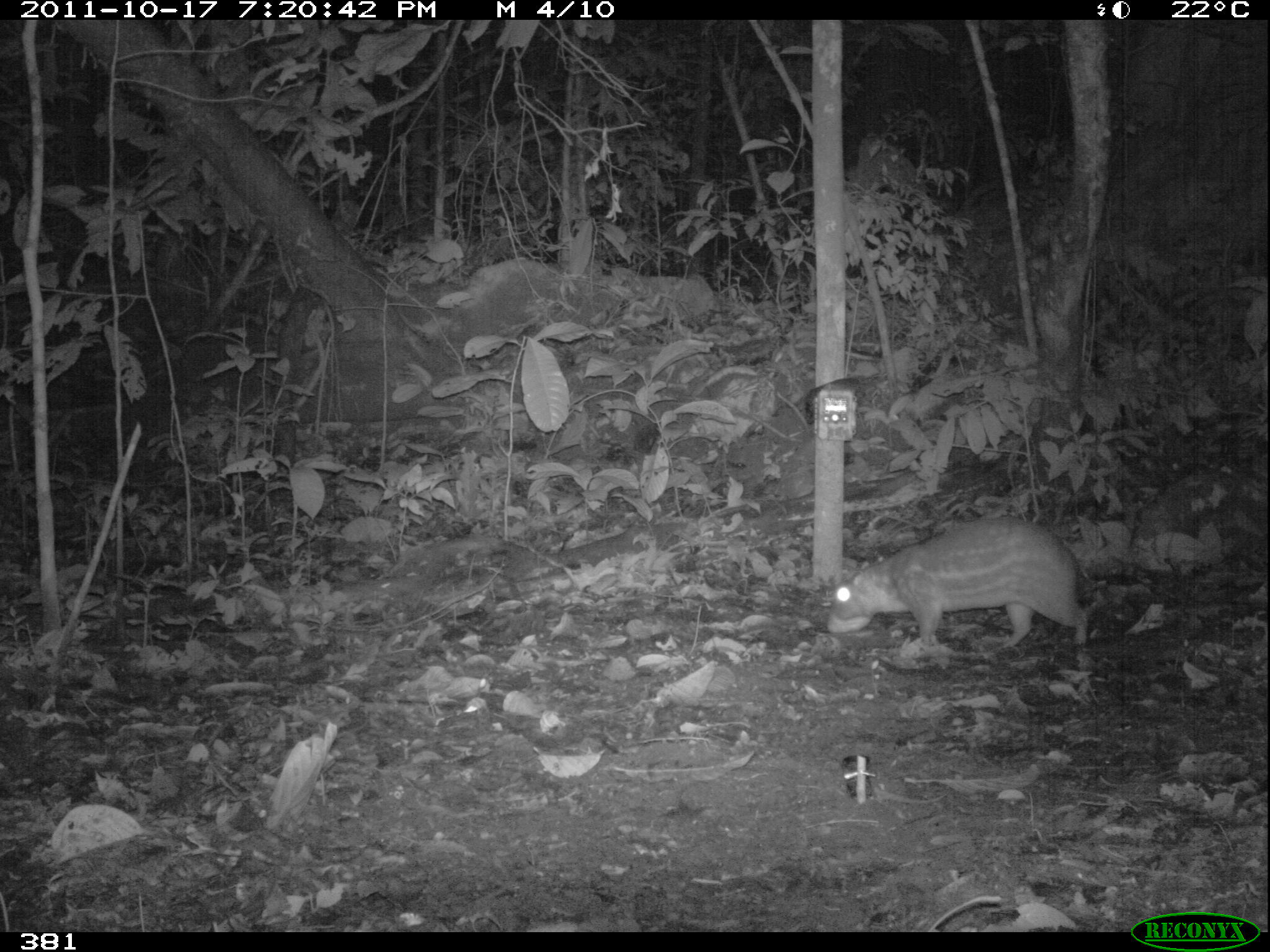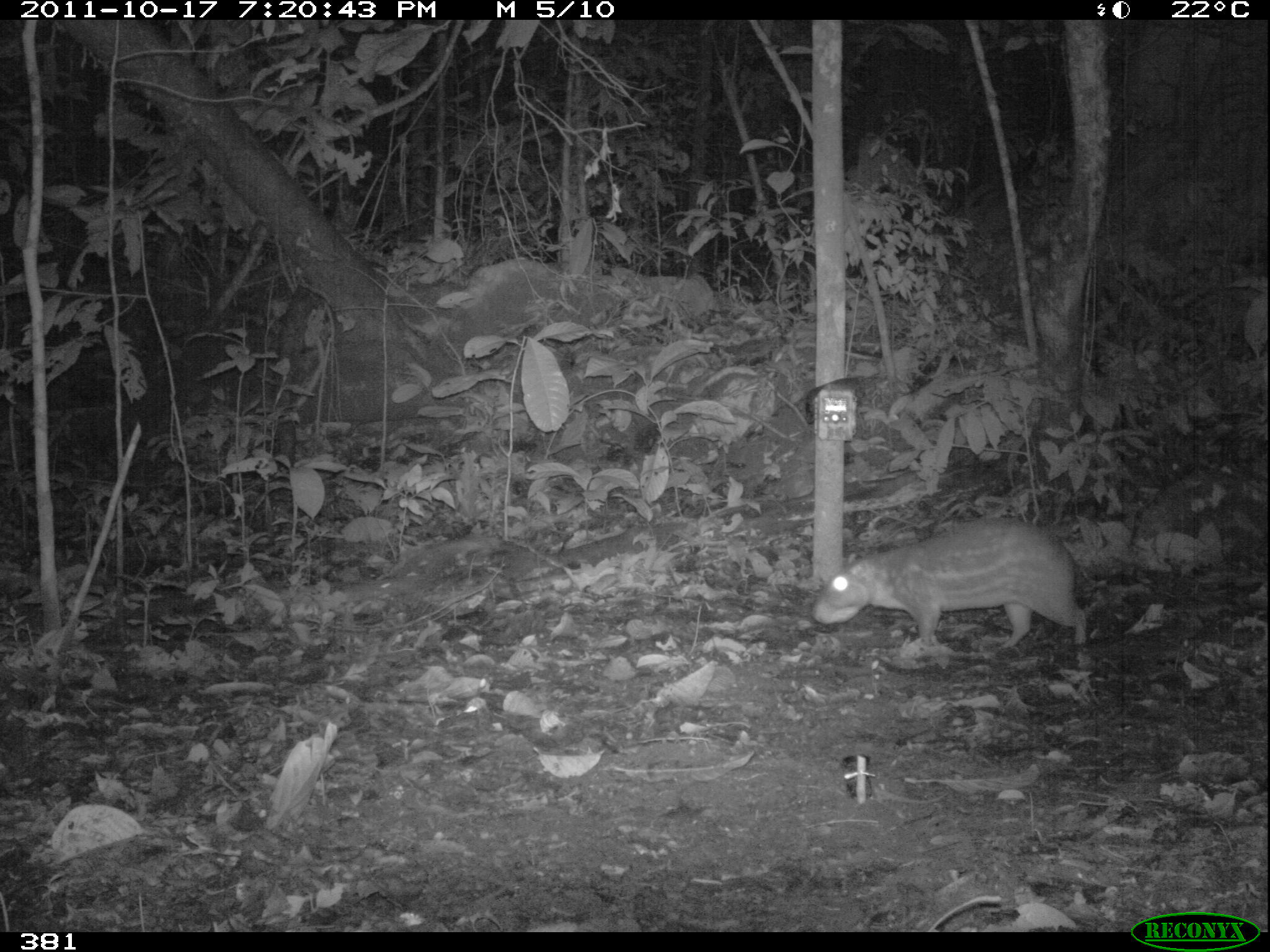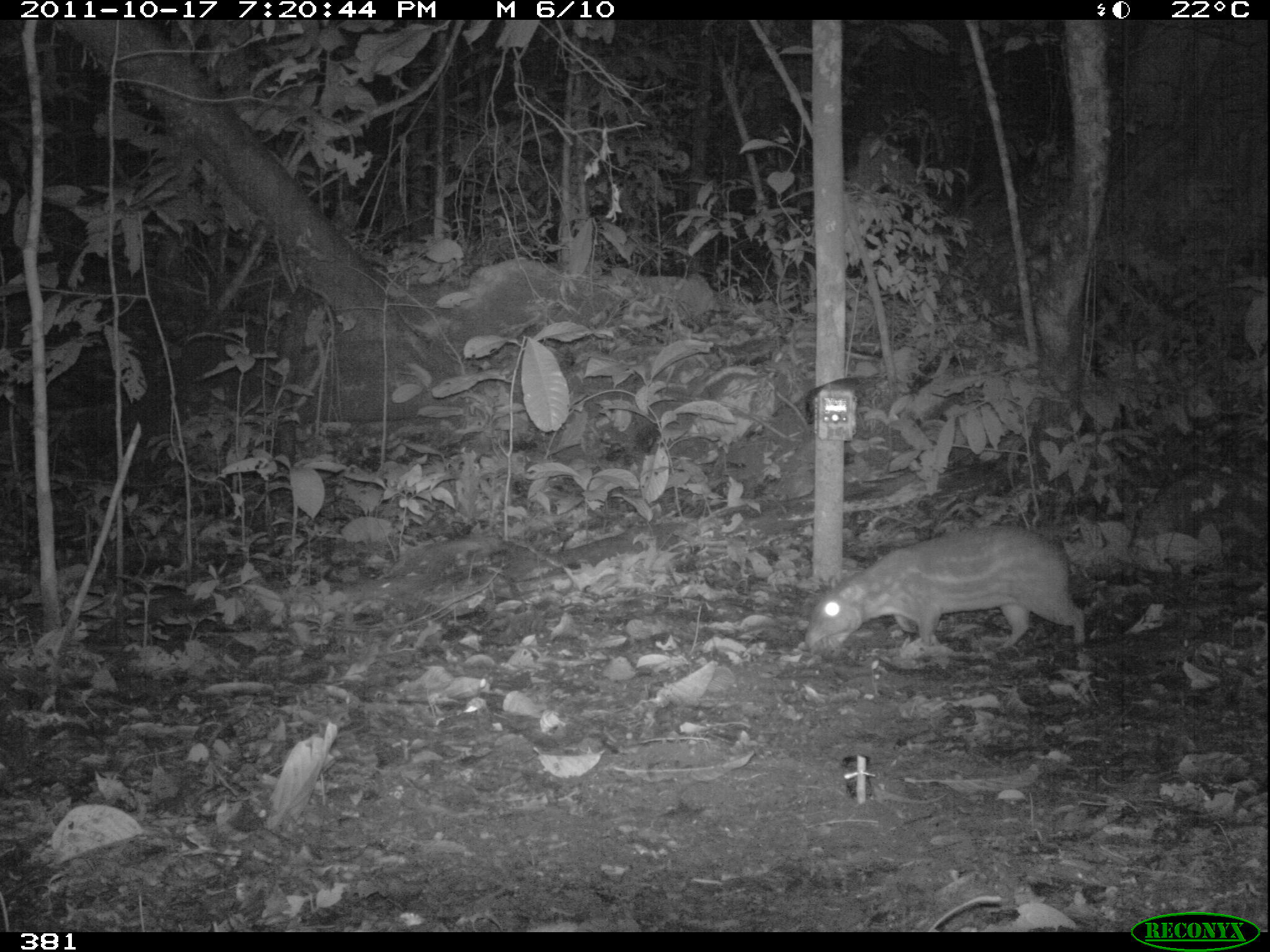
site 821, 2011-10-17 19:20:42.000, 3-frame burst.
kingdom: Animalia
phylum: Chordata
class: Mammalia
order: Rodentia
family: Cuniculidae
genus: Cuniculus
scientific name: Cuniculus paca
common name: spotted paca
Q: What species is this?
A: Cuniculus paca (spotted paca).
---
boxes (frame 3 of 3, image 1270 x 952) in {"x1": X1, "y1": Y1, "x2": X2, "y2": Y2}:
cuniculus paca: {"x1": 804, "y1": 522, "x2": 1091, "y2": 665}